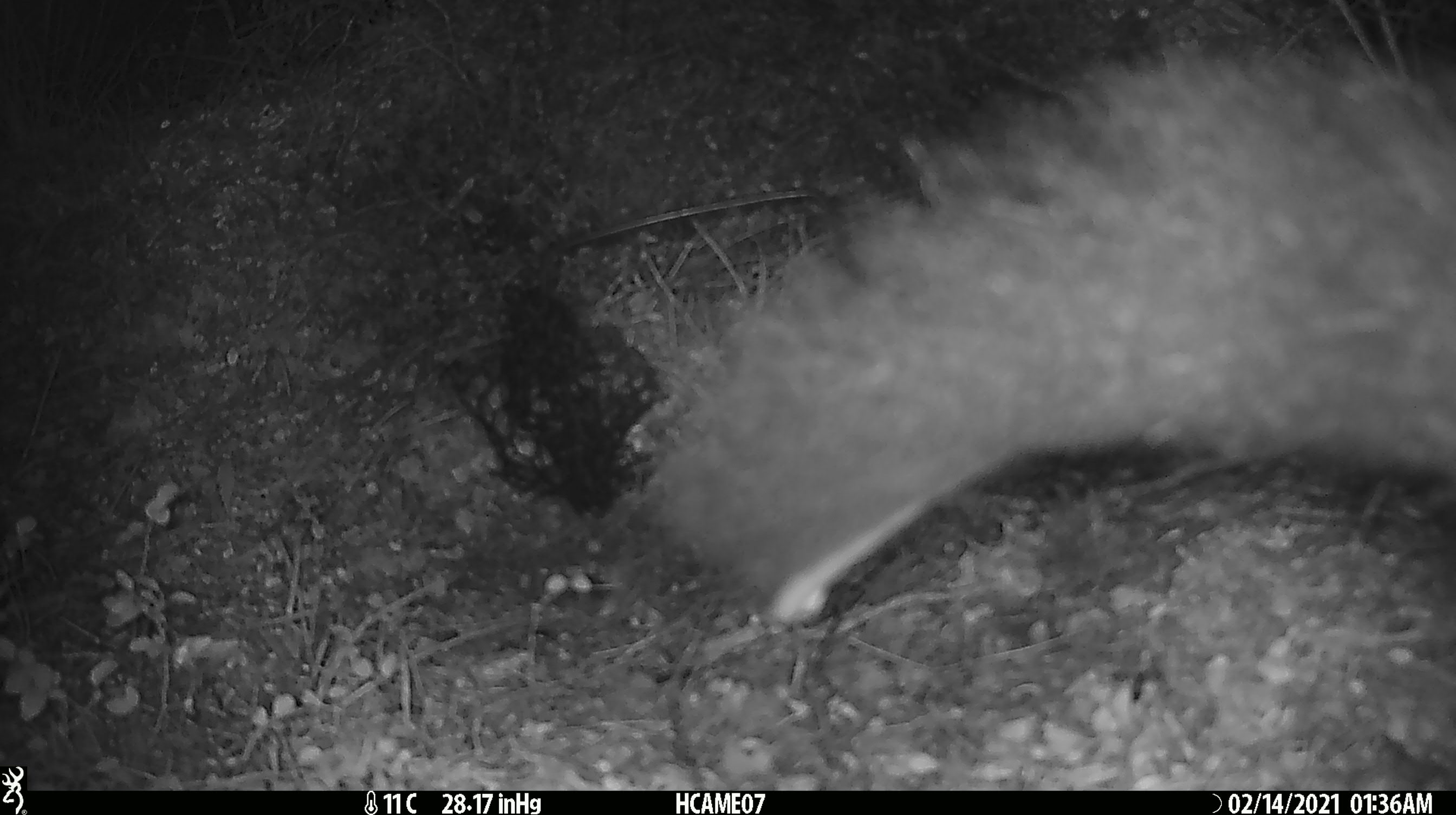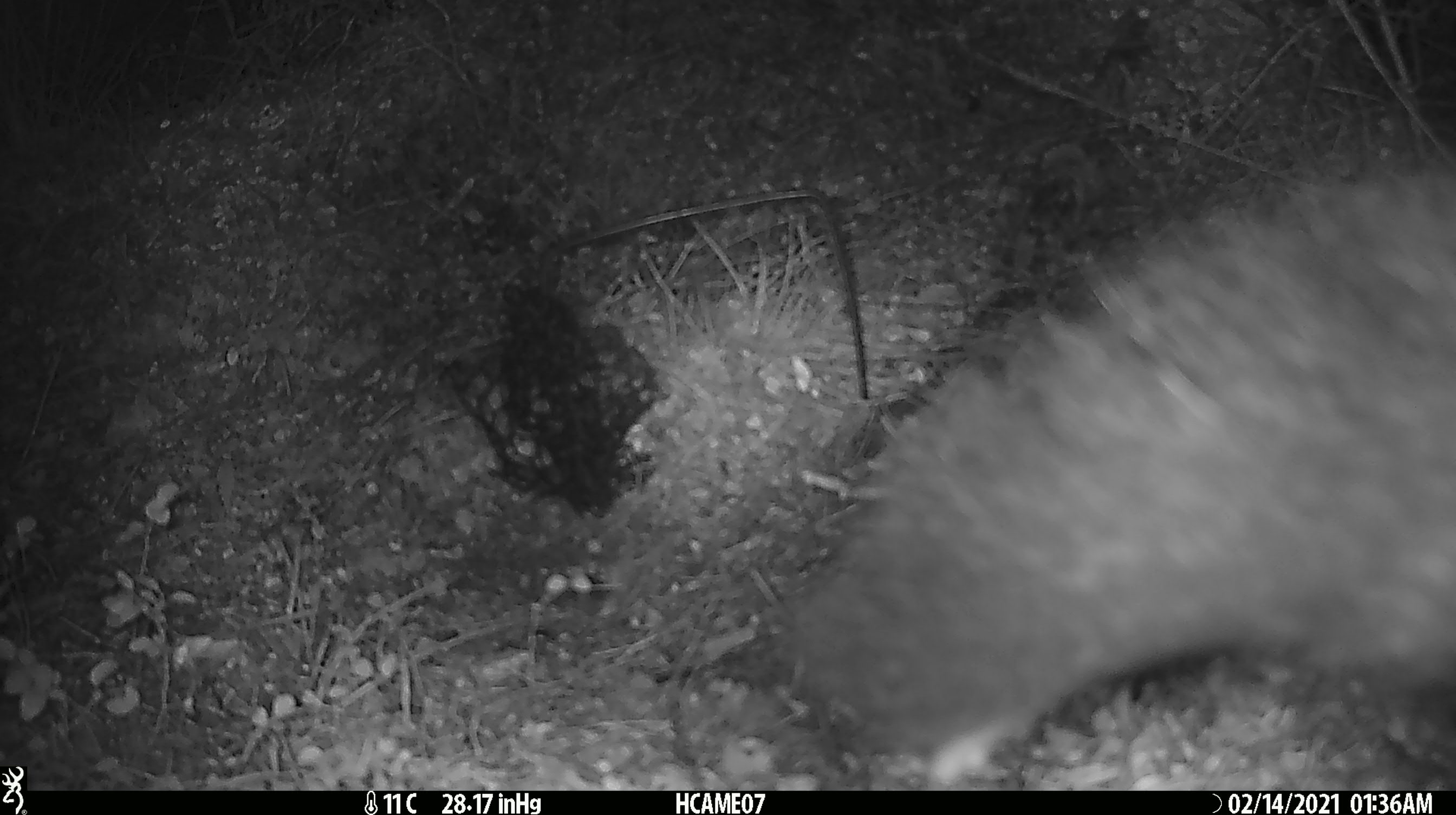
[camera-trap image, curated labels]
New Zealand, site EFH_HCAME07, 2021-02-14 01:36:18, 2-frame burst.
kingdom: Animalia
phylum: Chordata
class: Mammalia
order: Diprotodontia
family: Phalangeridae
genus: Trichosurus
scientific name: Trichosurus vulpecula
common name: common brushtail possum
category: possum